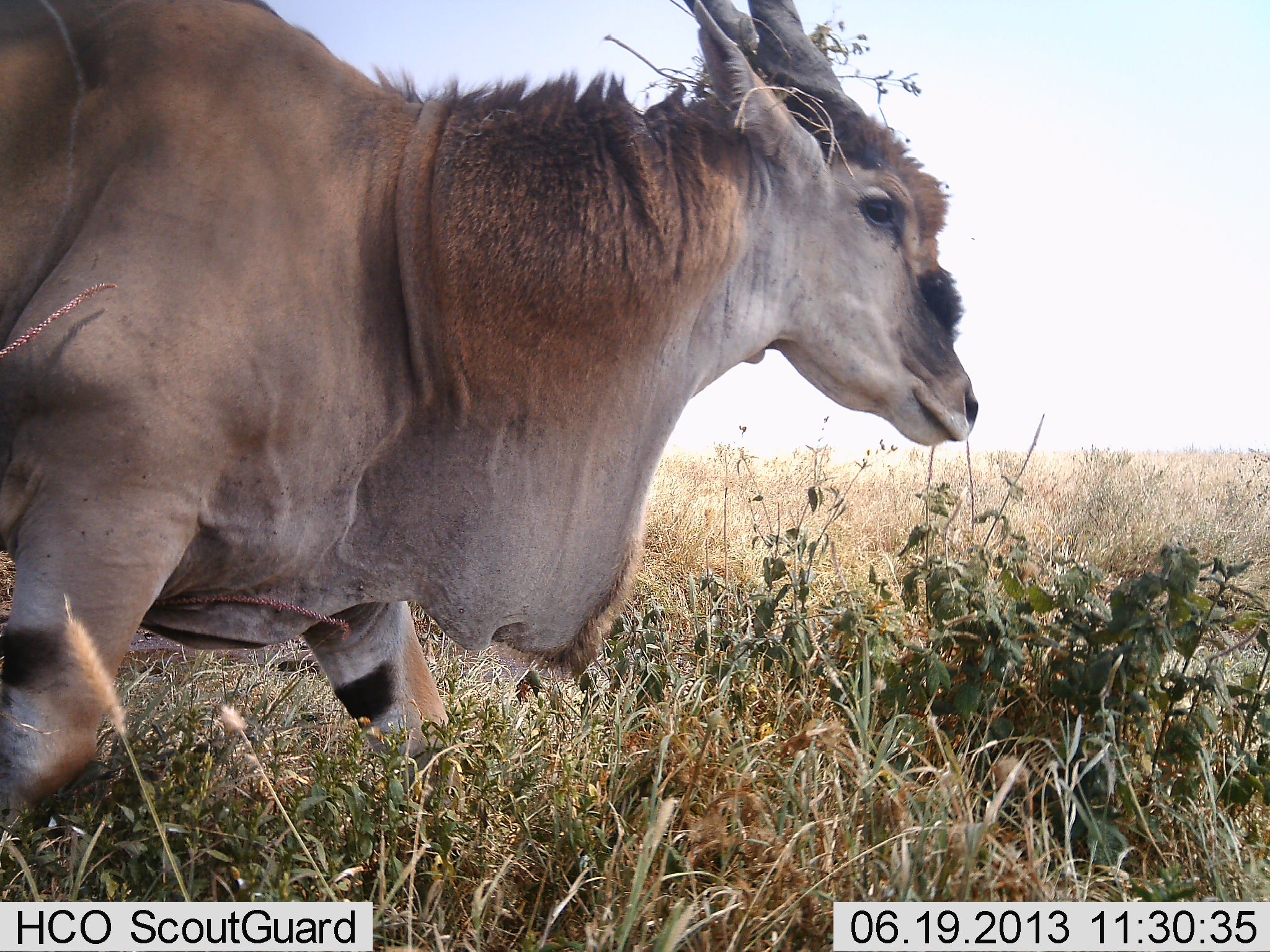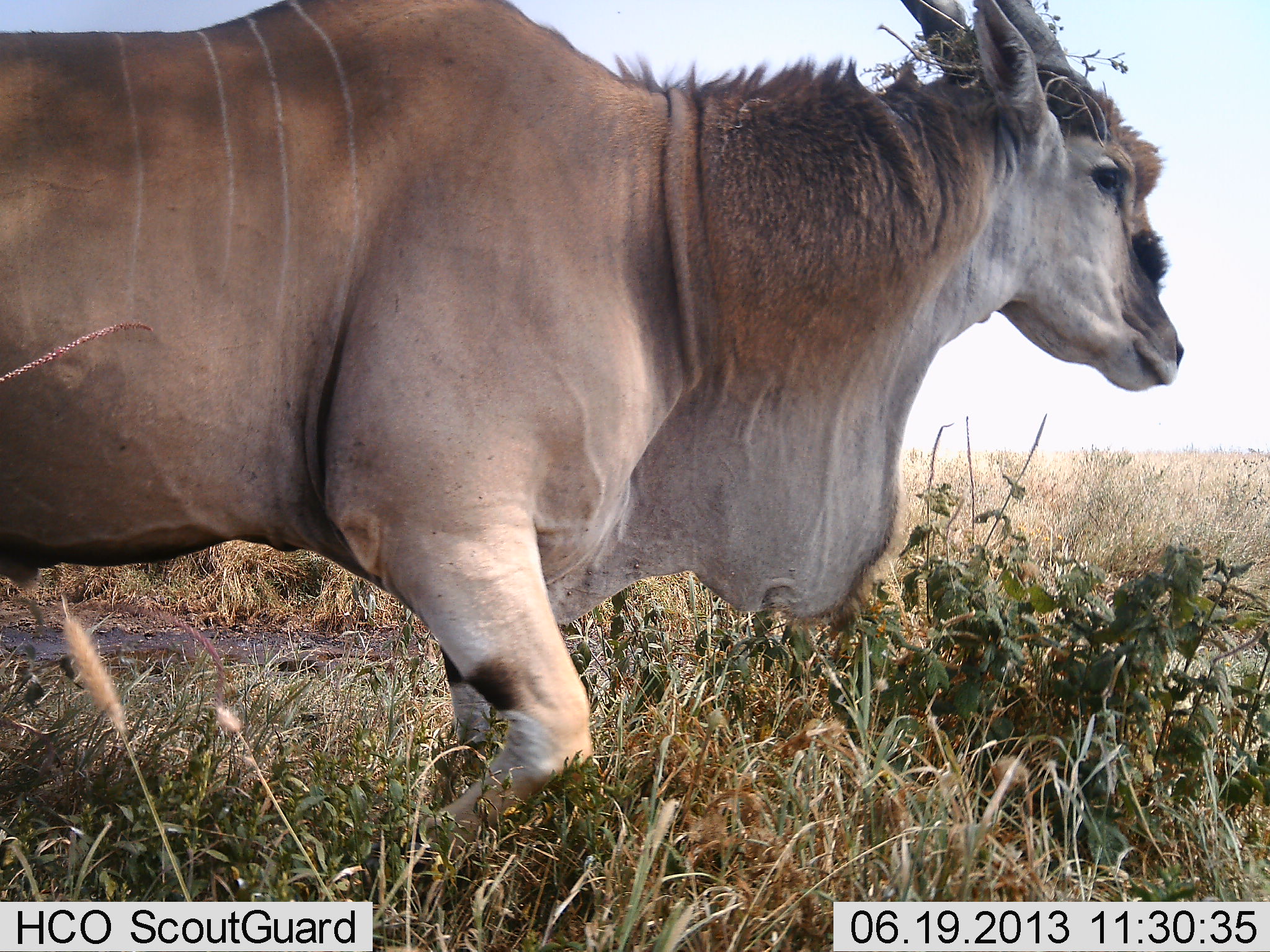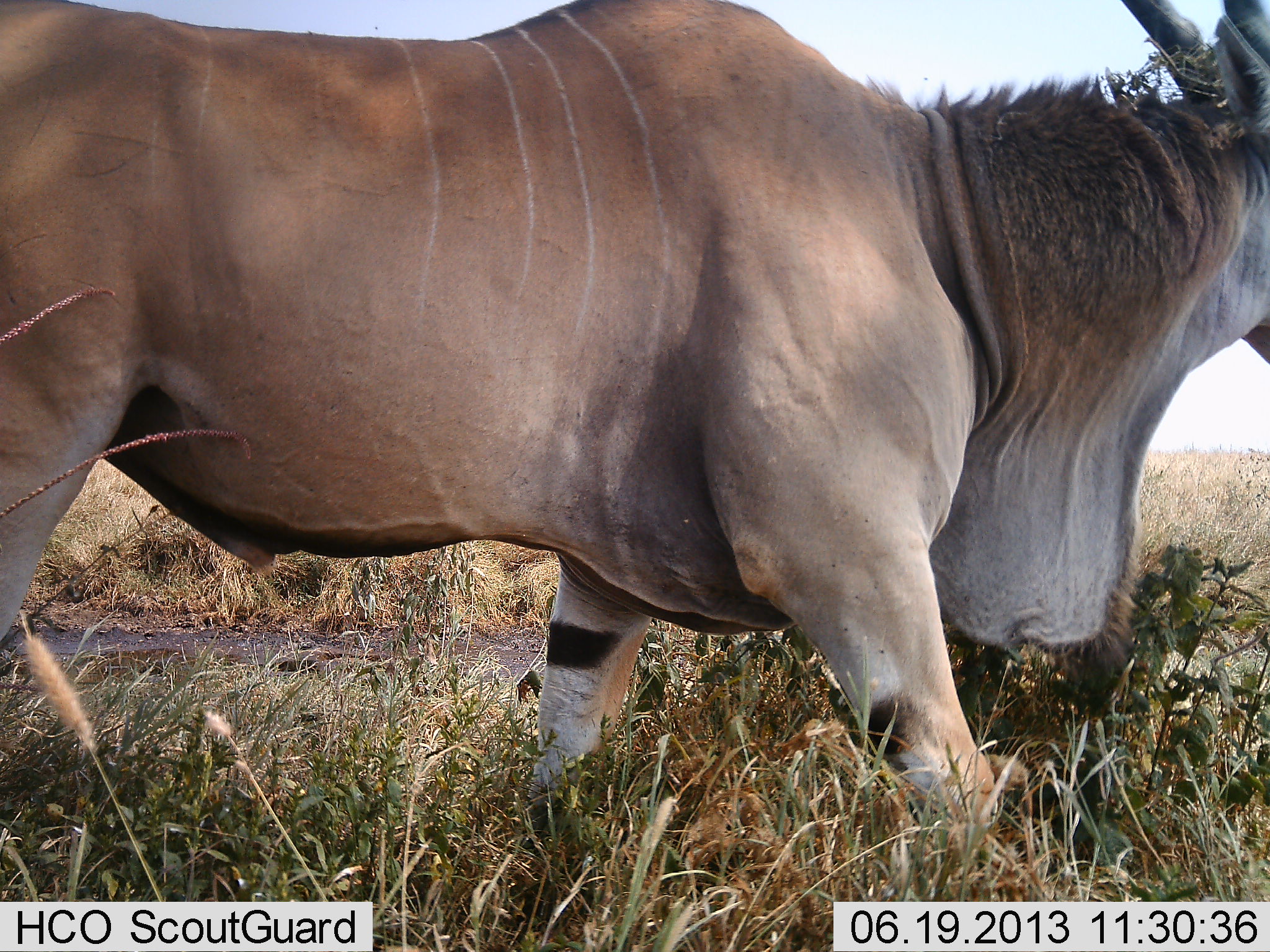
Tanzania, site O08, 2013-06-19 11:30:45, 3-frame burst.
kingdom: Animalia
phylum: Chordata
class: Mammalia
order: Artiodactyla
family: Bovidae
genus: Tragelaphus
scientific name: Tragelaphus oryx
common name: eland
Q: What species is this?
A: Eland (Tragelaphus oryx).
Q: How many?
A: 1.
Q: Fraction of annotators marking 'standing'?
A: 9%.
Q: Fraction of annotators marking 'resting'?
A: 0%.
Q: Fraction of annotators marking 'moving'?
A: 91%.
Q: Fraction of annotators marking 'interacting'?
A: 0%.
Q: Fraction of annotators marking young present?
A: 0%.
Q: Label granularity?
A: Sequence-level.